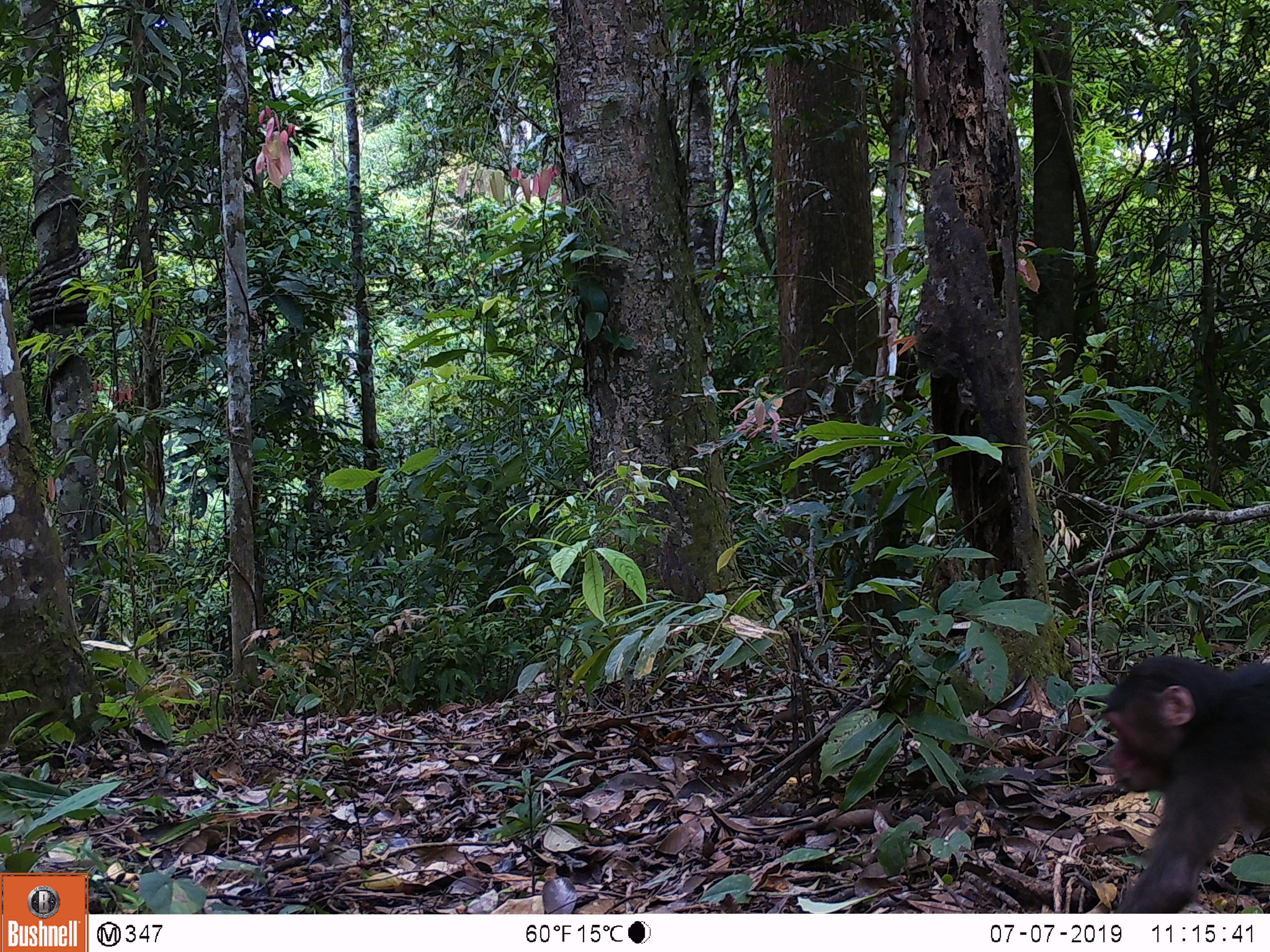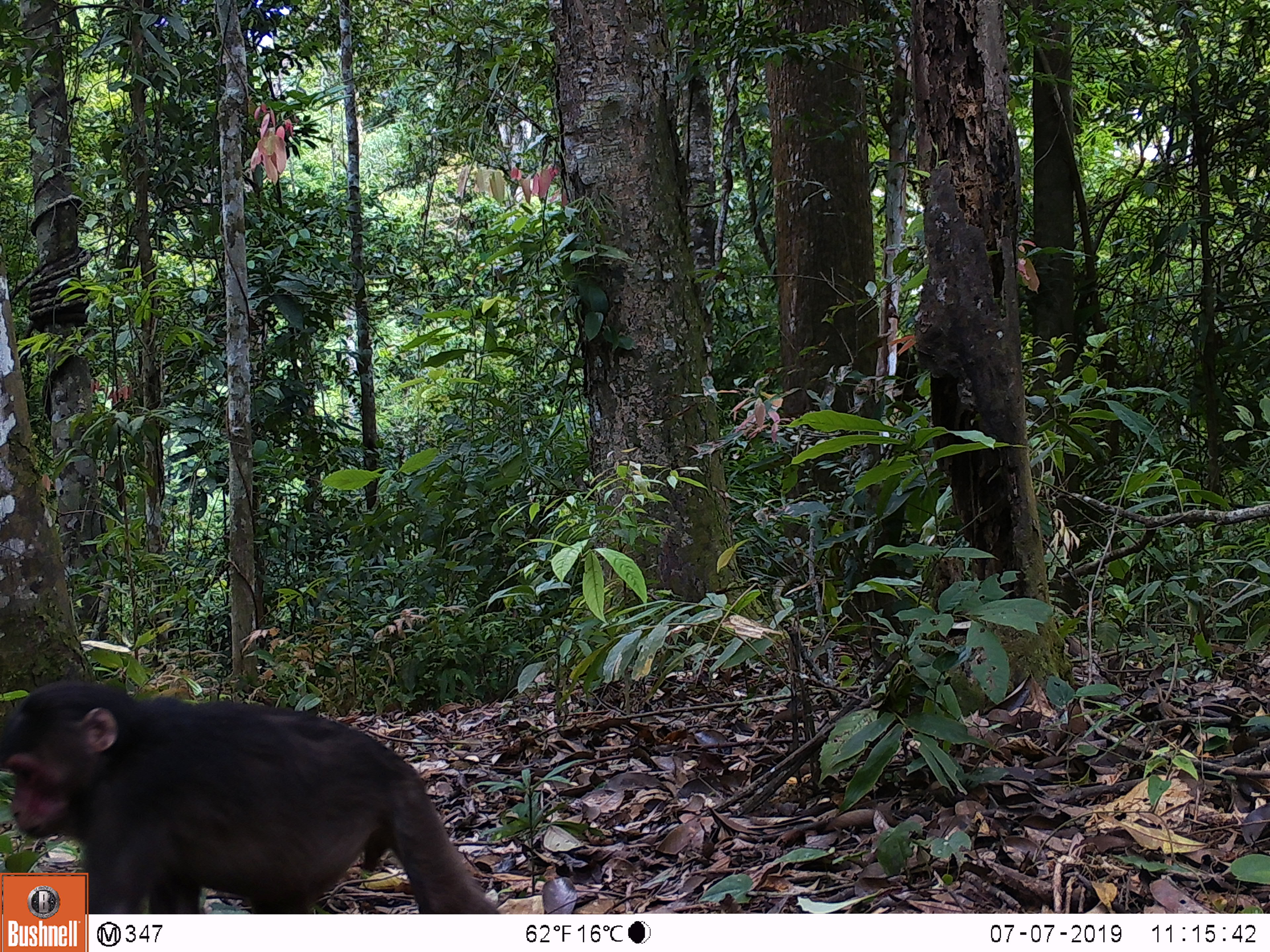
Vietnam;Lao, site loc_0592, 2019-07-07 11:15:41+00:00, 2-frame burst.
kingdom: Animalia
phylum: Chordata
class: Mammalia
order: Primates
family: Cercopithecidae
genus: Macaca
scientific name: Macaca arctoides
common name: stump-tailed macaque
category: stump tailed macaque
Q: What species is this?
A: Stump tailed macaque (stump-tailed macaque) (Macaca arctoides).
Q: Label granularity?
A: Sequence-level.